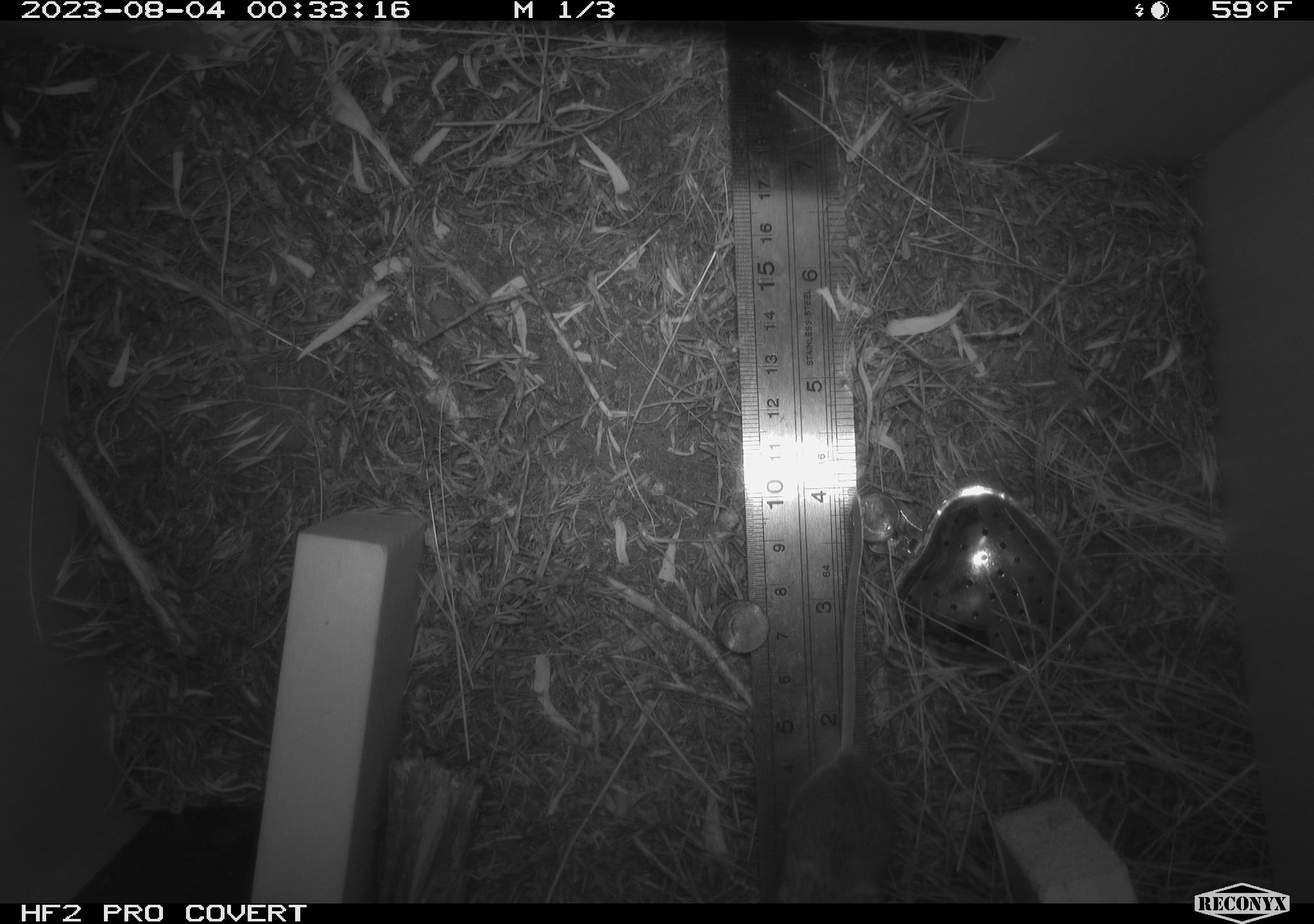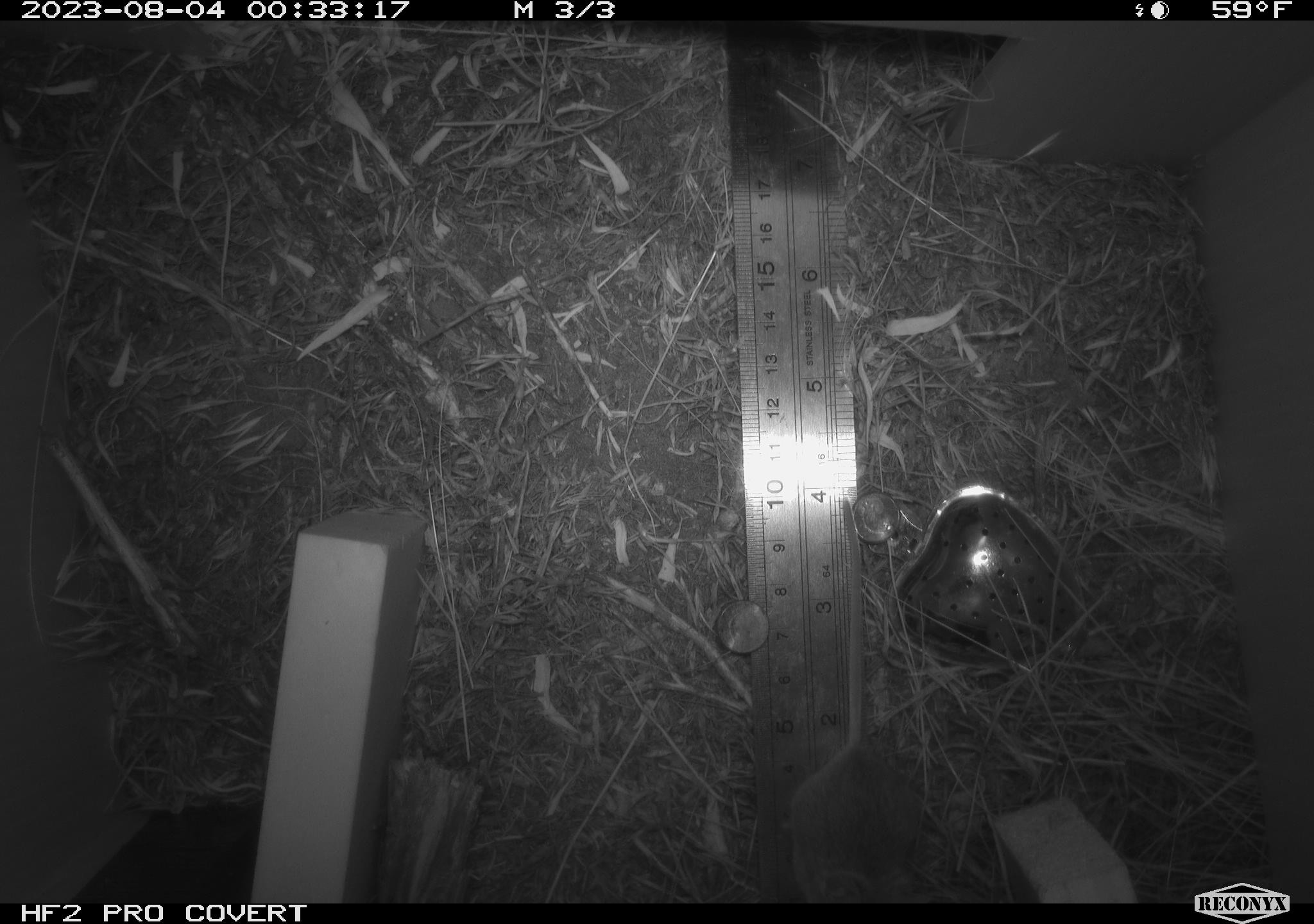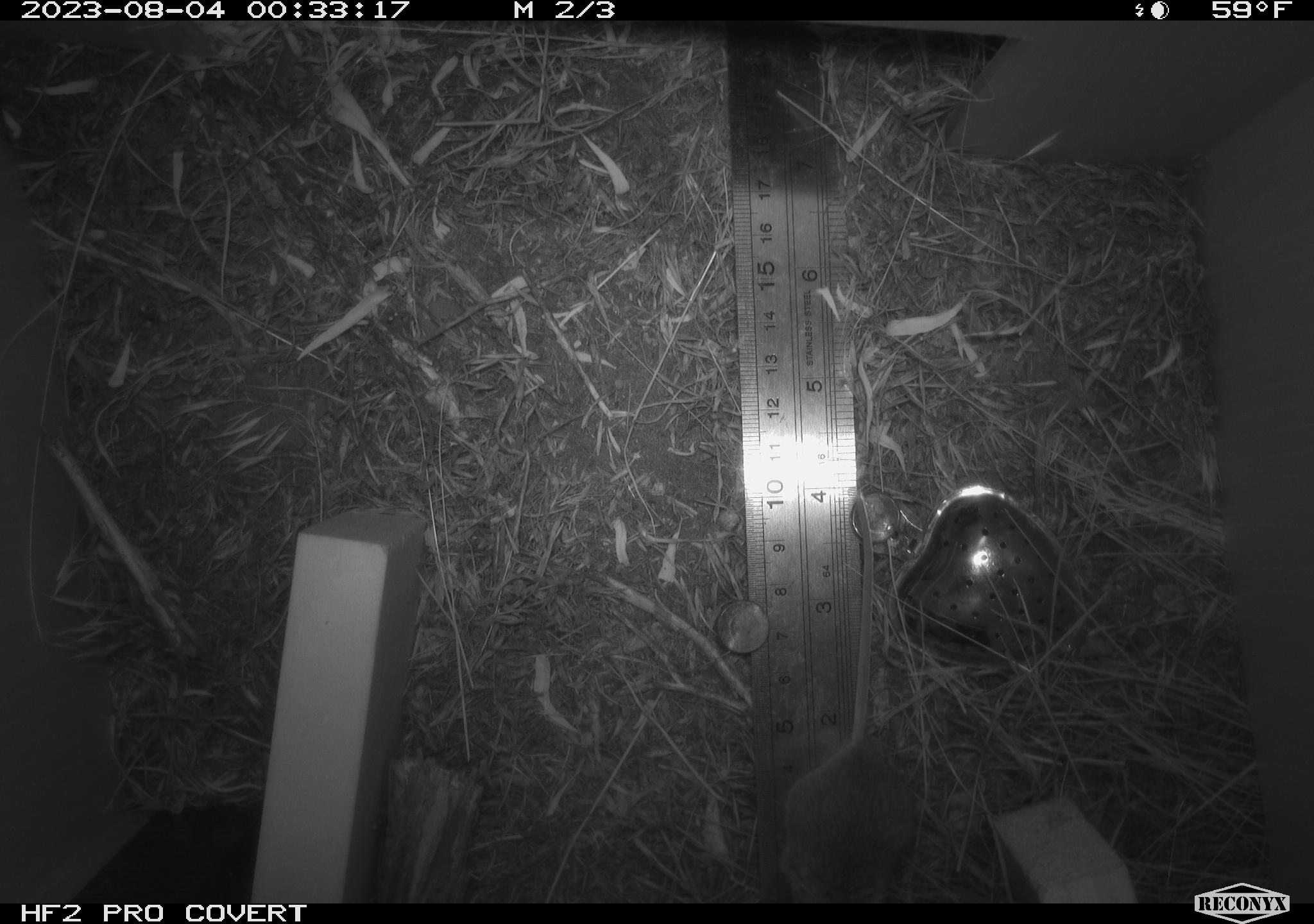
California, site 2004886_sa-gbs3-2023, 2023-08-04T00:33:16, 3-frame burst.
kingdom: Animalia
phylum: Chordata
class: Mammalia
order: Rodentia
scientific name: Rodentia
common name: mouse species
Mouse species (Rodentia).